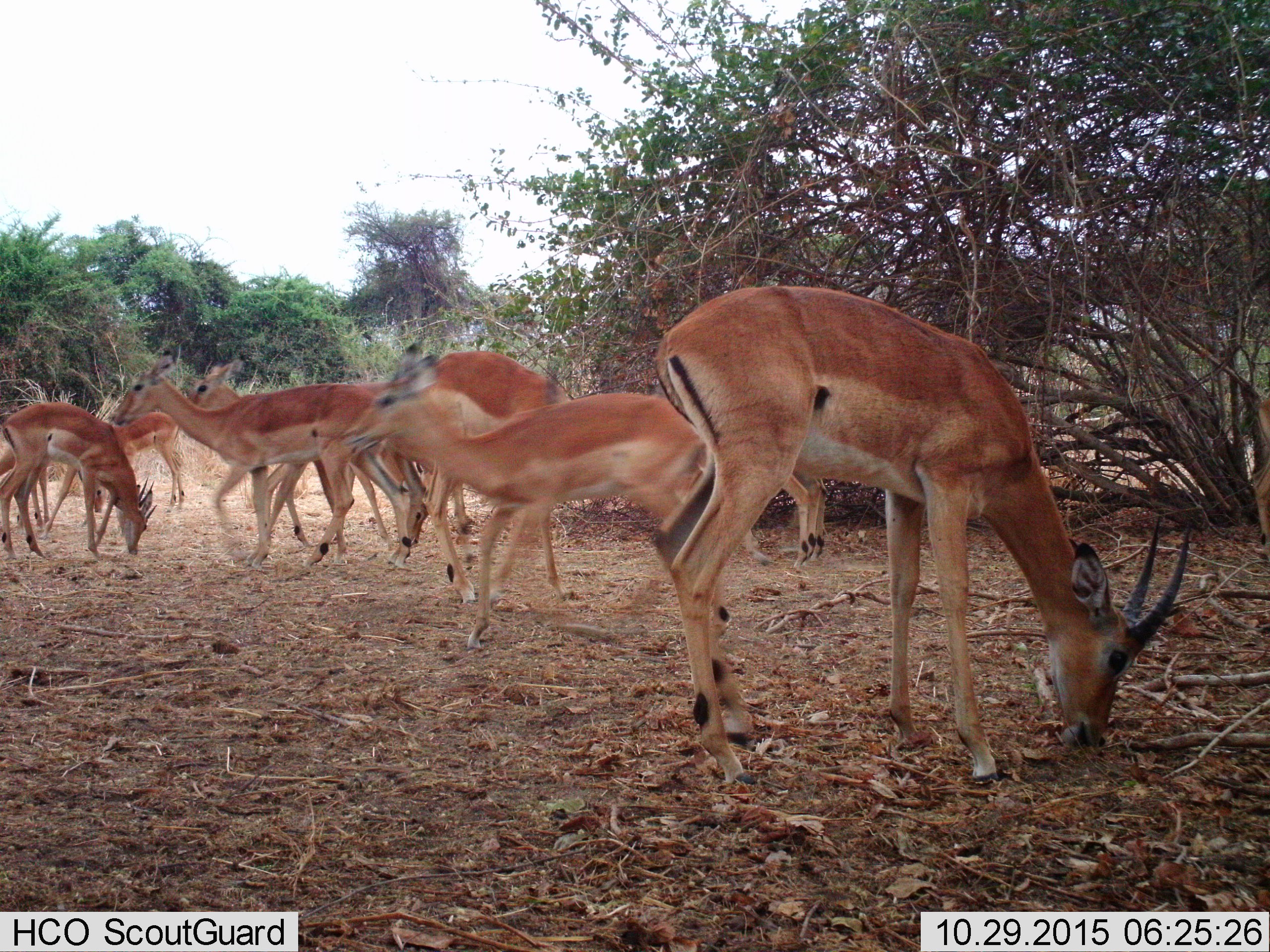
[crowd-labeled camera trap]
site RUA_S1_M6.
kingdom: Animalia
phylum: Chordata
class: Mammalia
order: Artiodactyla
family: Bovidae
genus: Aepyceros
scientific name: Aepyceros melampus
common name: impala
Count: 9.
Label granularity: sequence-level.